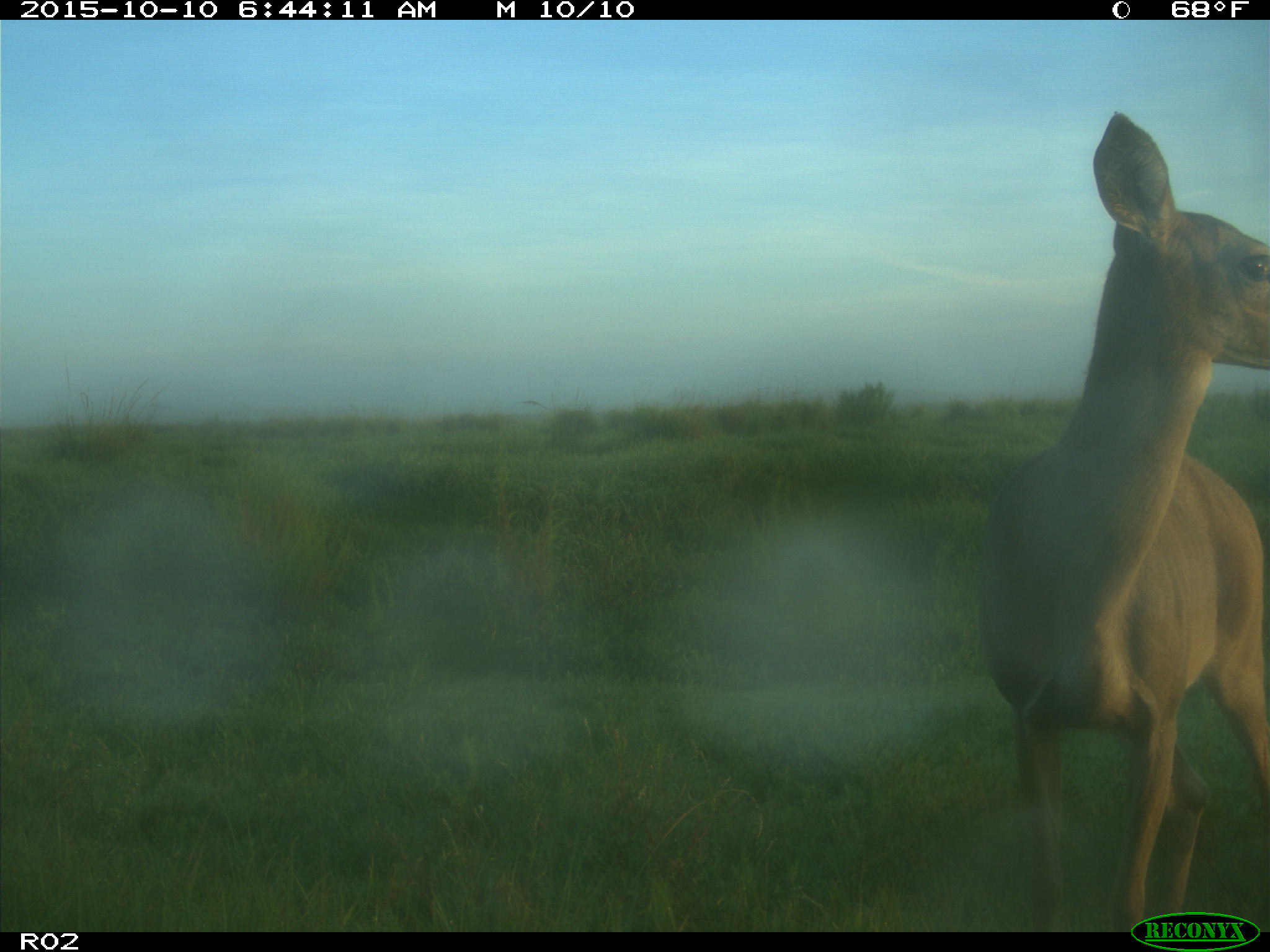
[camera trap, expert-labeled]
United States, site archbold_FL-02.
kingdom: Animalia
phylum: Chordata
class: Mammalia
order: Artiodactyla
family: Cervidae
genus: Odocoileus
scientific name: Odocoileus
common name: deer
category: unidentified deer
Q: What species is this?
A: Unidentified deer (deer) (Odocoileus).